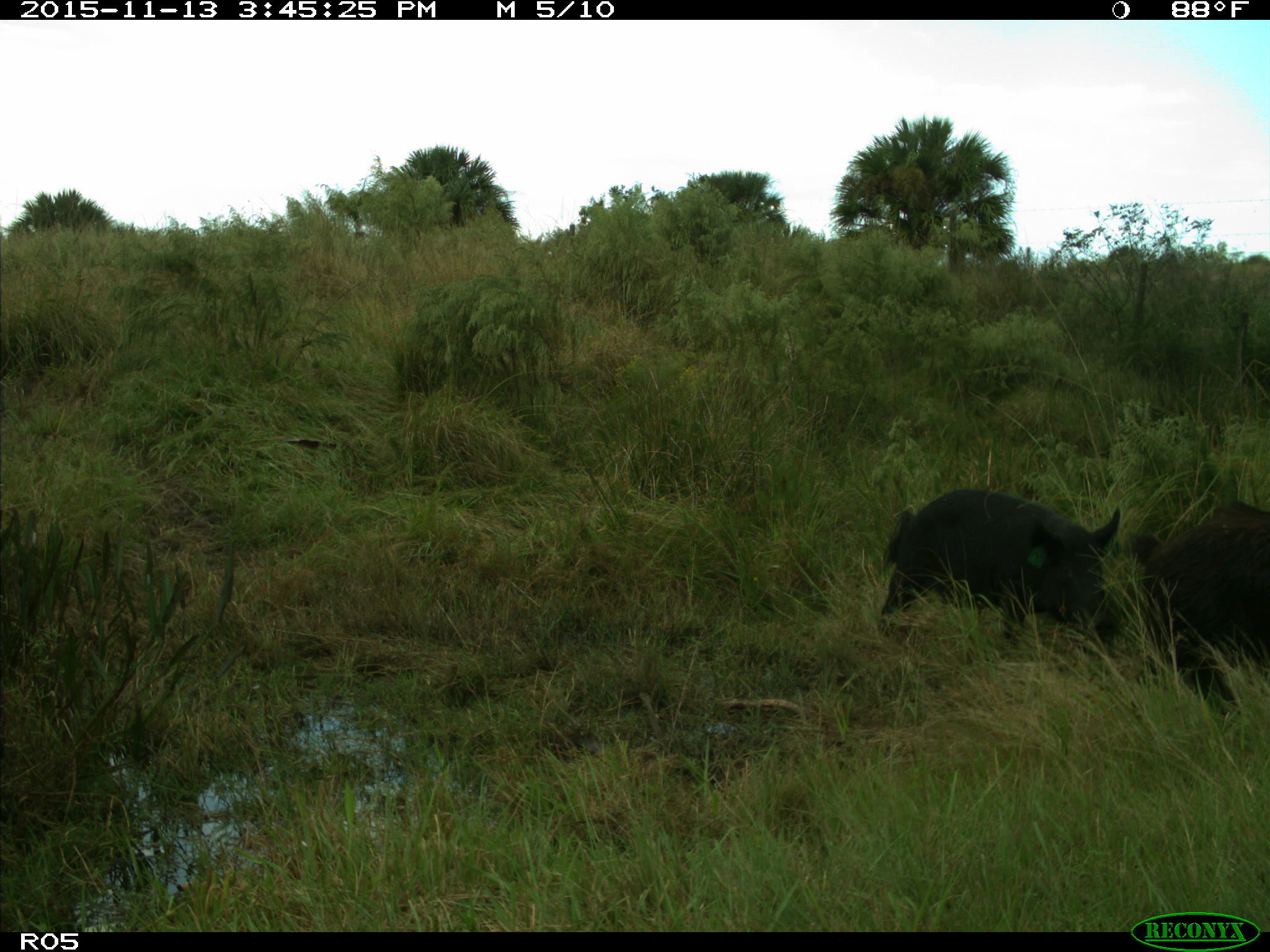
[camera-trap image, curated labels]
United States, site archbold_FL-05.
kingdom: Animalia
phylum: Chordata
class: Mammalia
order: Artiodactyla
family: Suidae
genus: Sus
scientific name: Sus scrofa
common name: wild boar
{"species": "Sus scrofa (wild boar)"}